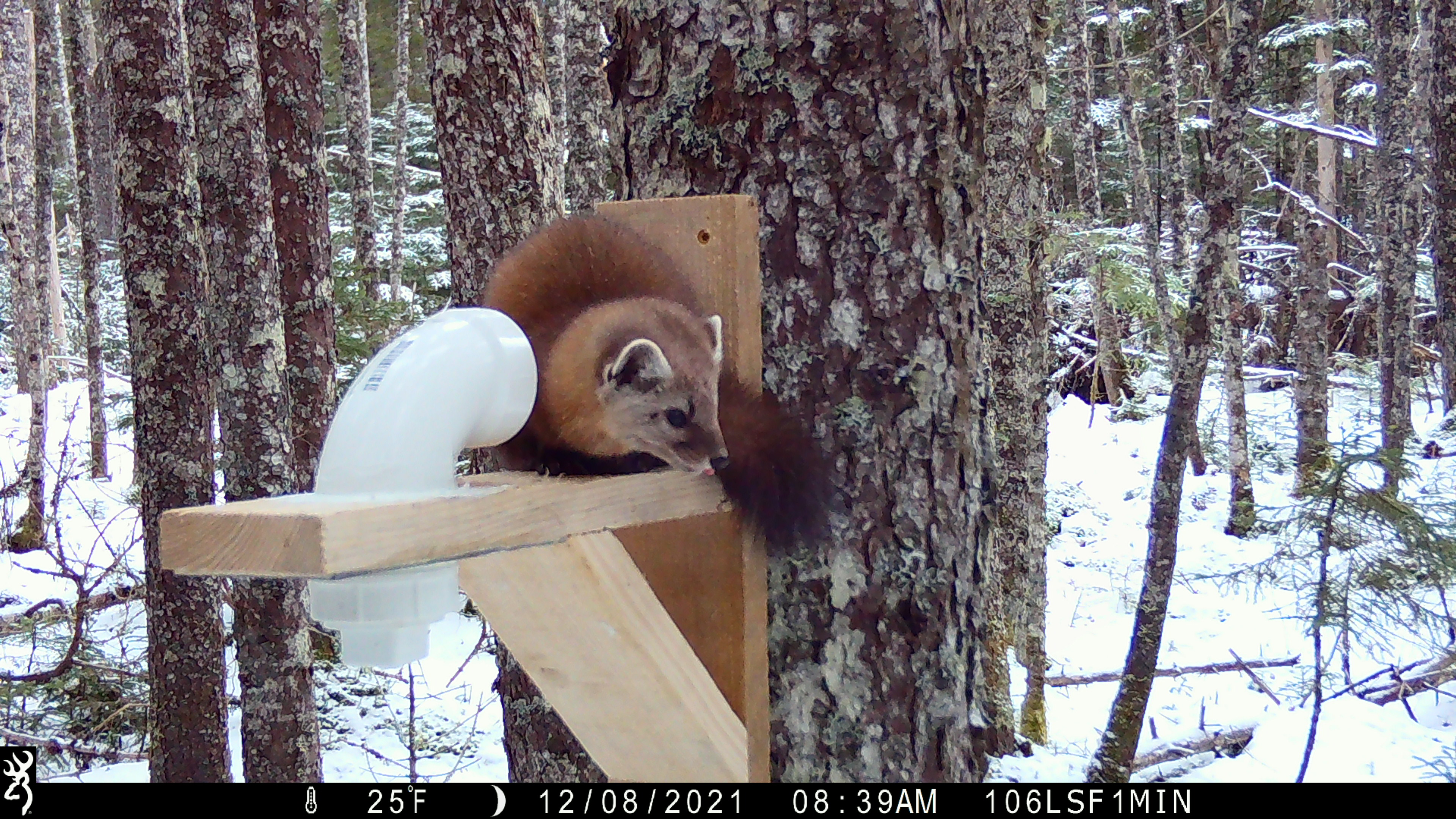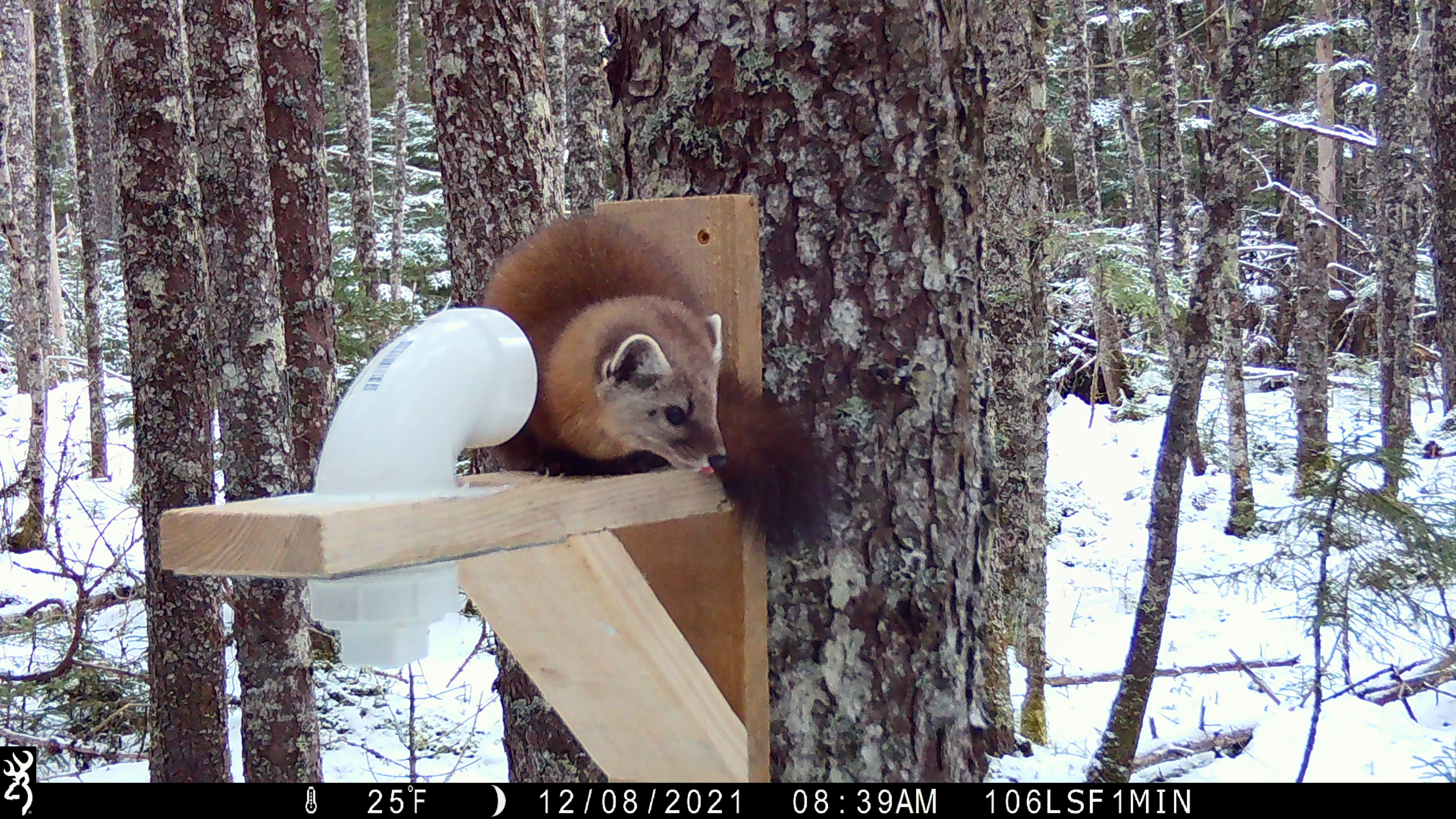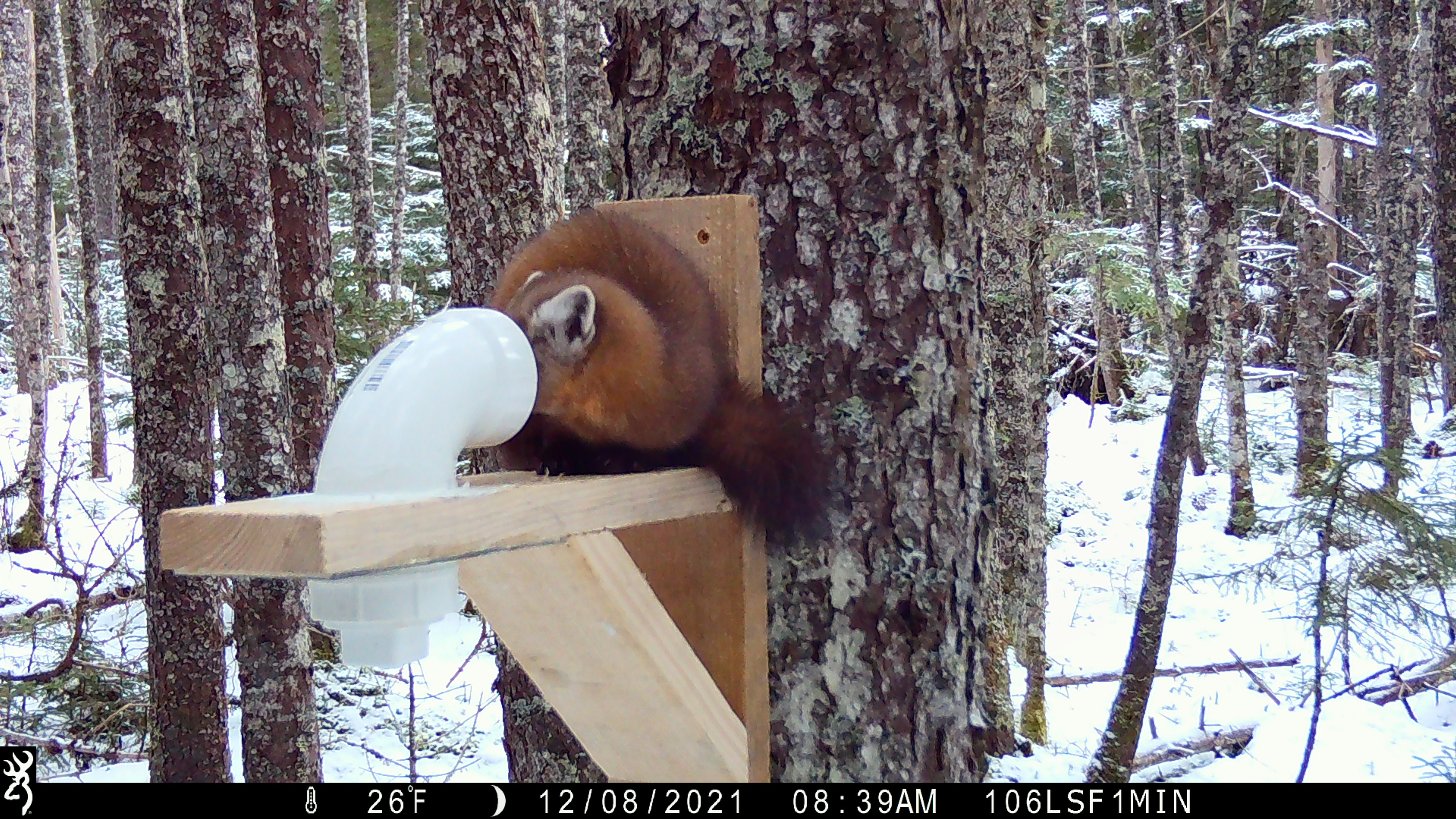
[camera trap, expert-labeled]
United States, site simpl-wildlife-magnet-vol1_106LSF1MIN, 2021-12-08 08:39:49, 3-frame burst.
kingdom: Animalia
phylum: Chordata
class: Mammalia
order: Carnivora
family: Mustelidae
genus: Martes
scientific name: Martes americana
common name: american marten